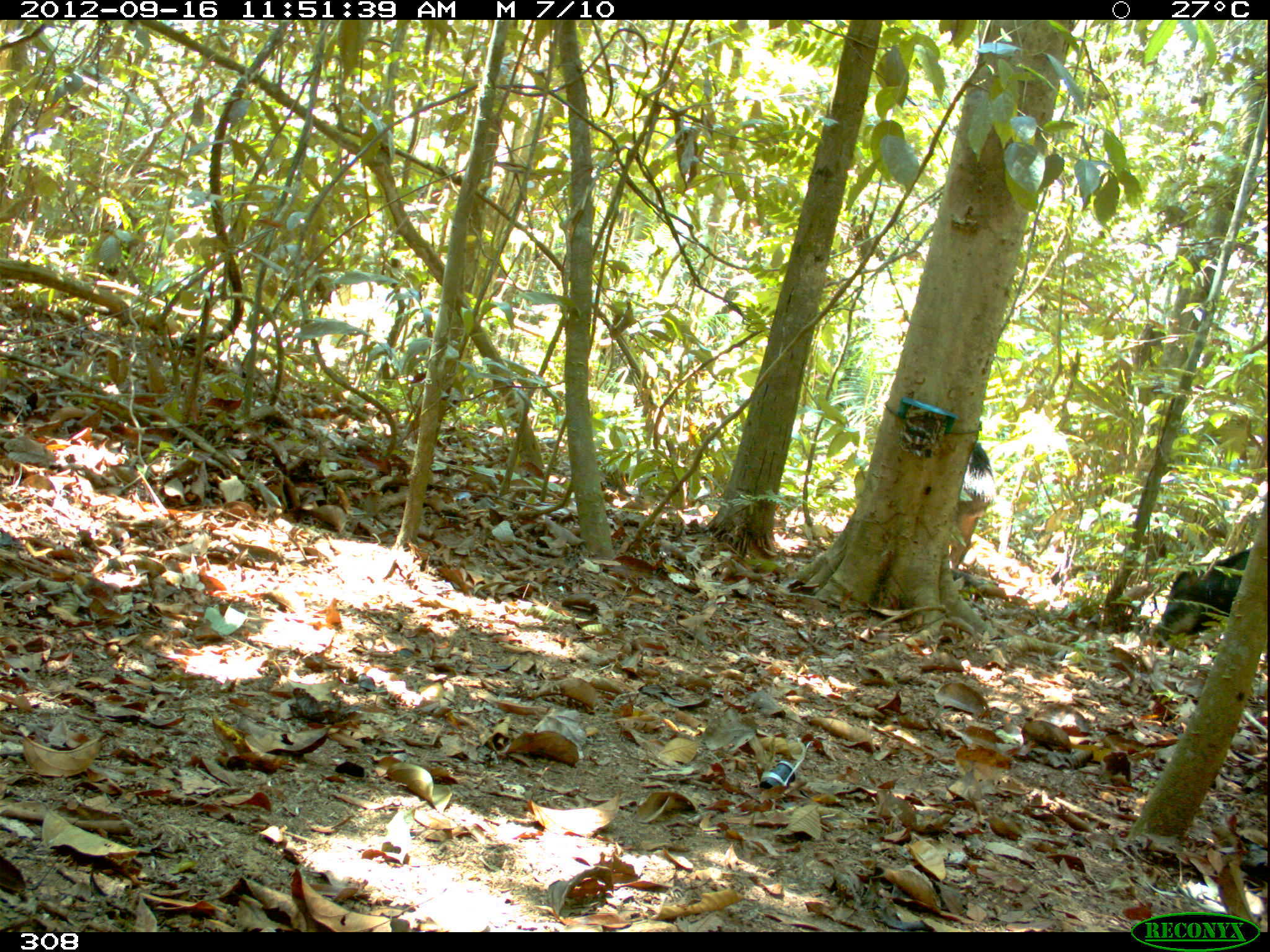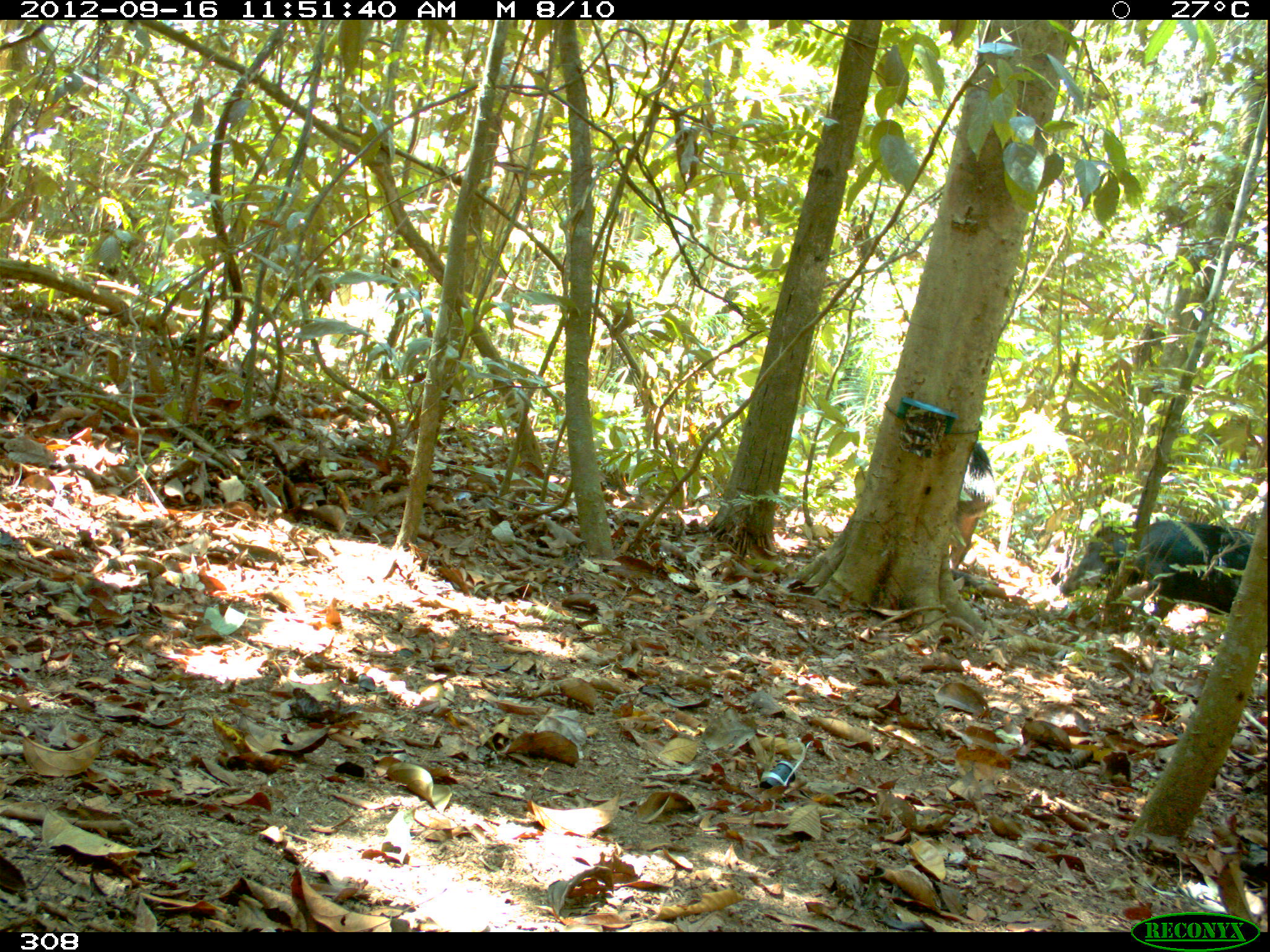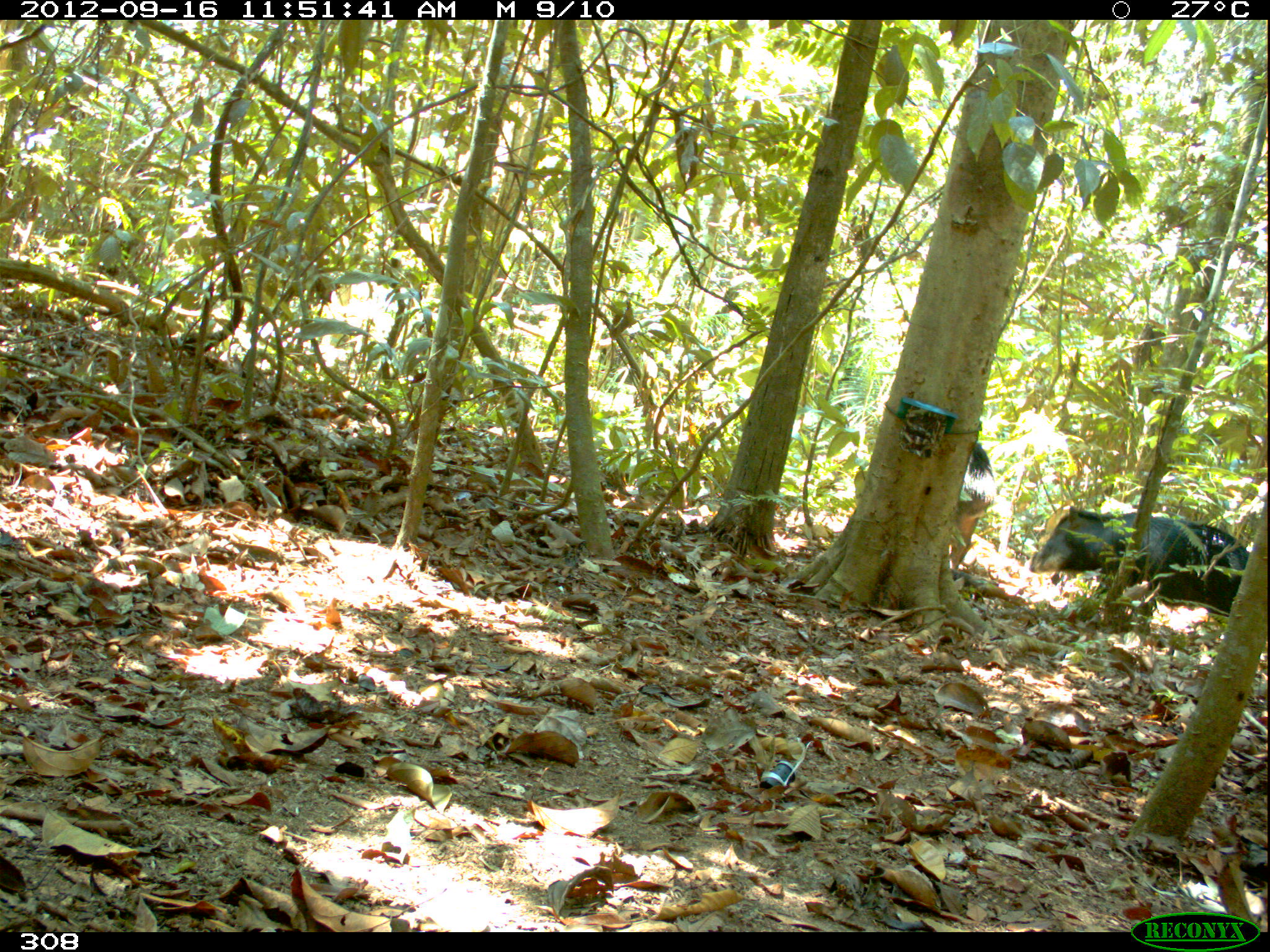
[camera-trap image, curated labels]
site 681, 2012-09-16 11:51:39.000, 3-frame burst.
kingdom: Animalia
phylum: Chordata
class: Mammalia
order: Artiodactyla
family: Tayassuidae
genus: Tayassu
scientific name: Tayassu pecari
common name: white-lipped peccary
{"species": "Tayassu pecari (white-lipped peccary)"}